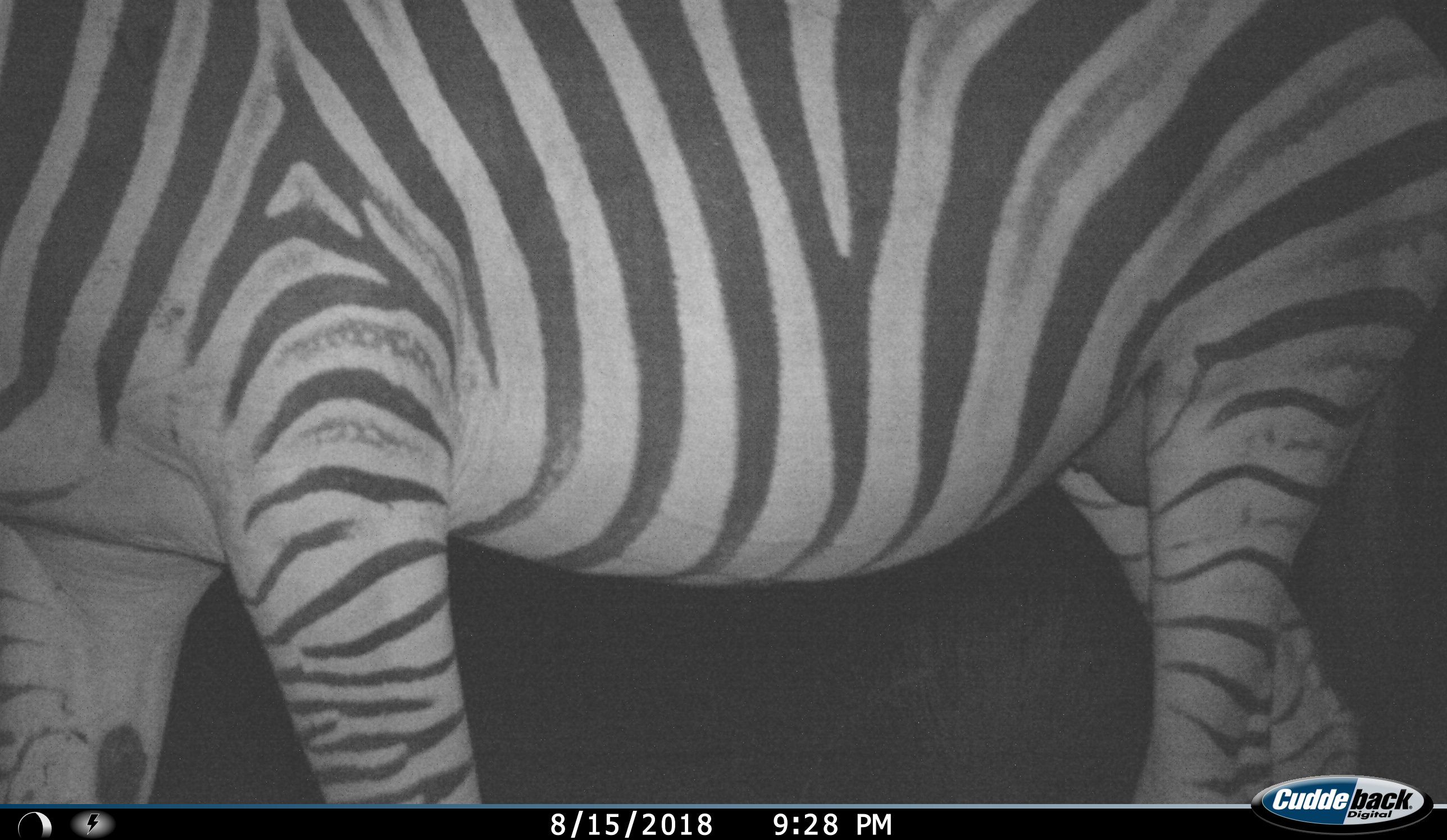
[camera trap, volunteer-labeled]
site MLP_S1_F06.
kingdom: Animalia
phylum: Chordata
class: Mammalia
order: Perissodactyla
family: Equidae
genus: Equus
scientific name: Equus quagga burchellii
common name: burchell's zebra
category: zebraburchells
Zebraburchells (burchell's zebra) (Equus quagga burchellii), count 1. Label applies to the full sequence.